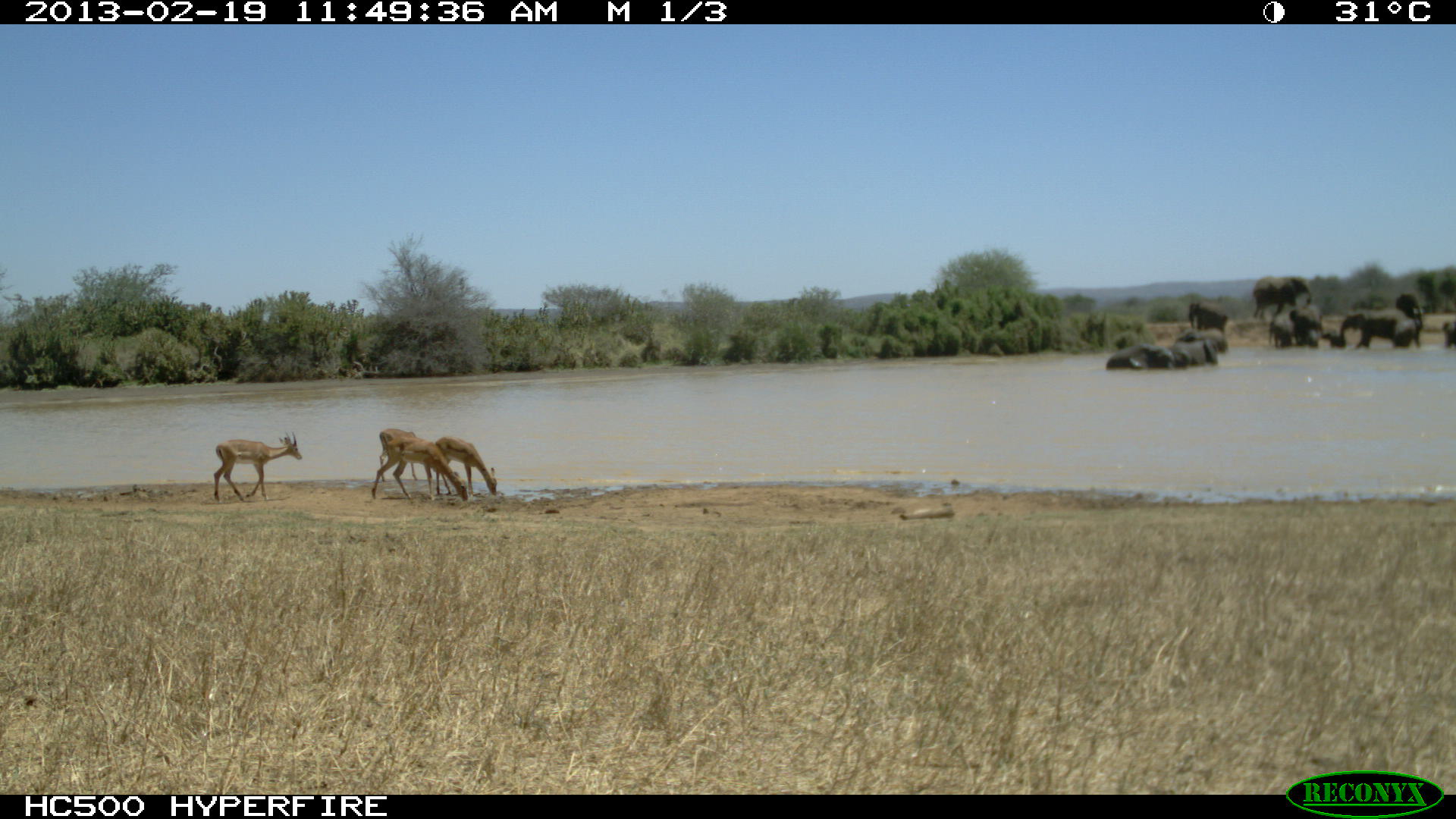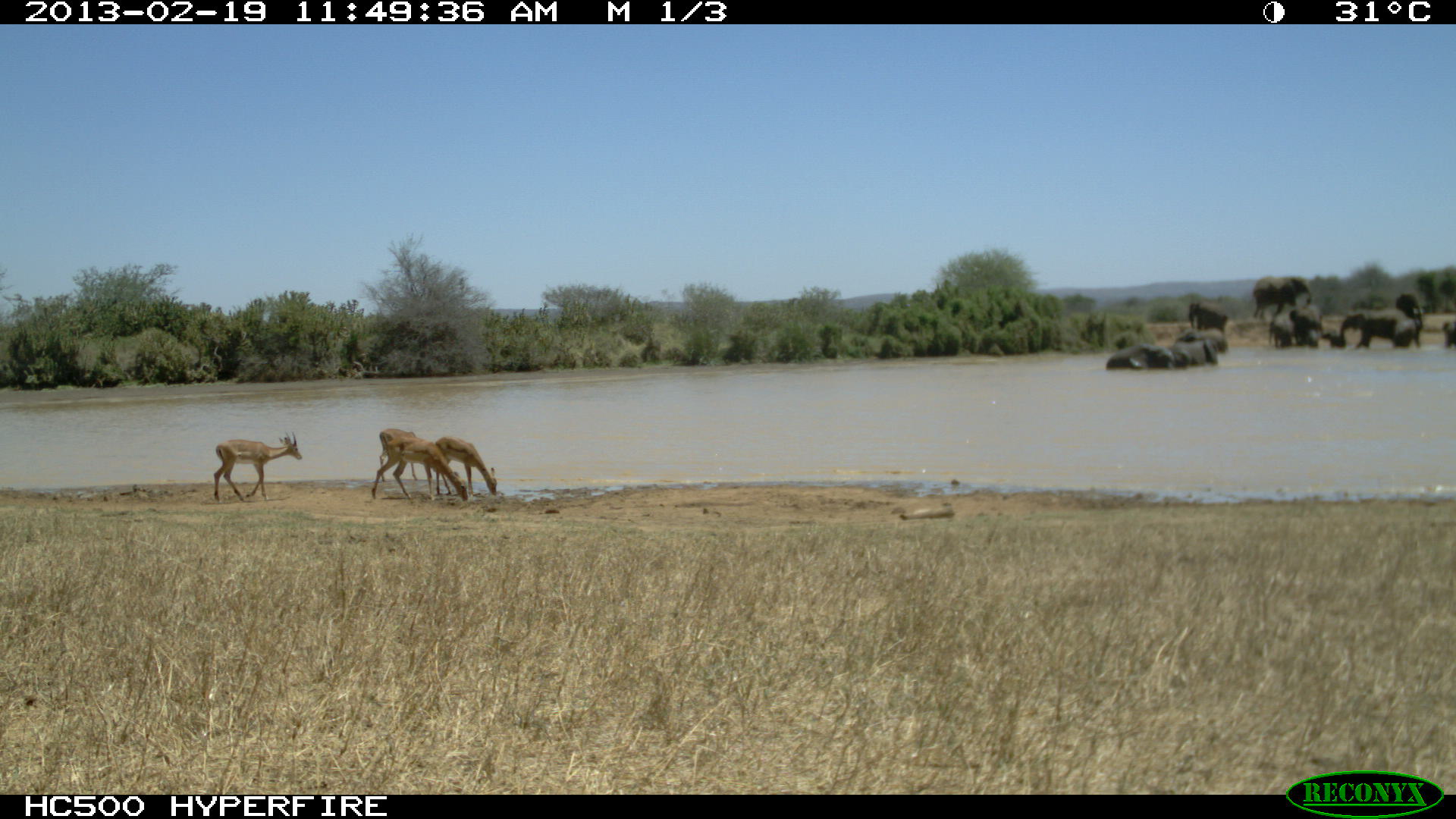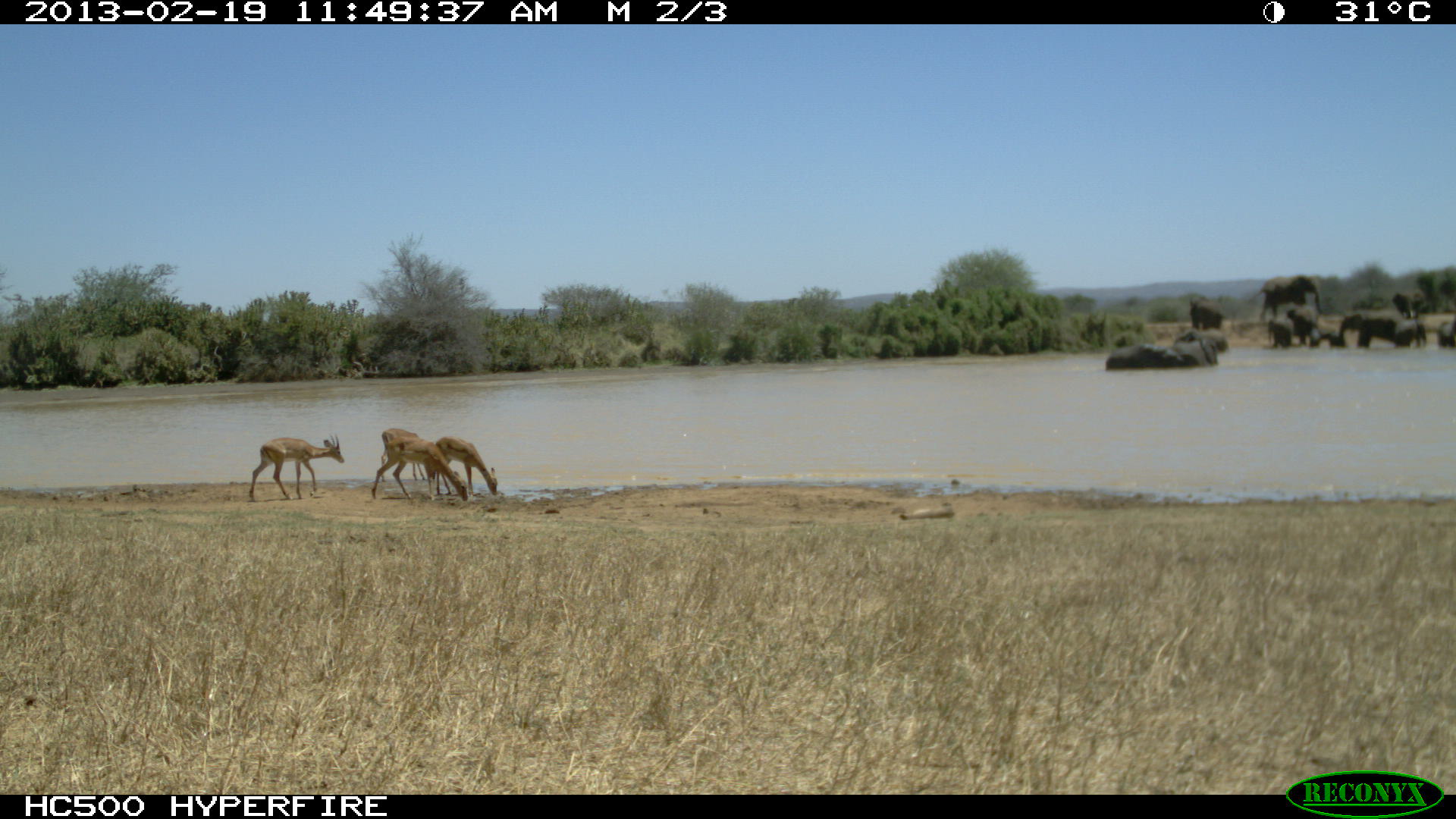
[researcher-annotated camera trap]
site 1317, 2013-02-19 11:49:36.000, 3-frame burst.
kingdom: Animalia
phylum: Chordata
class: Mammalia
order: Proboscidea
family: Elephantidae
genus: Loxodonta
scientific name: Loxodonta africana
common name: african bush elephant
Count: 12.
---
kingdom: Animalia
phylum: Chordata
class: Mammalia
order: Artiodactyla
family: Bovidae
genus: Aepyceros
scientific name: Aepyceros melampus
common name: impala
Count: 4.